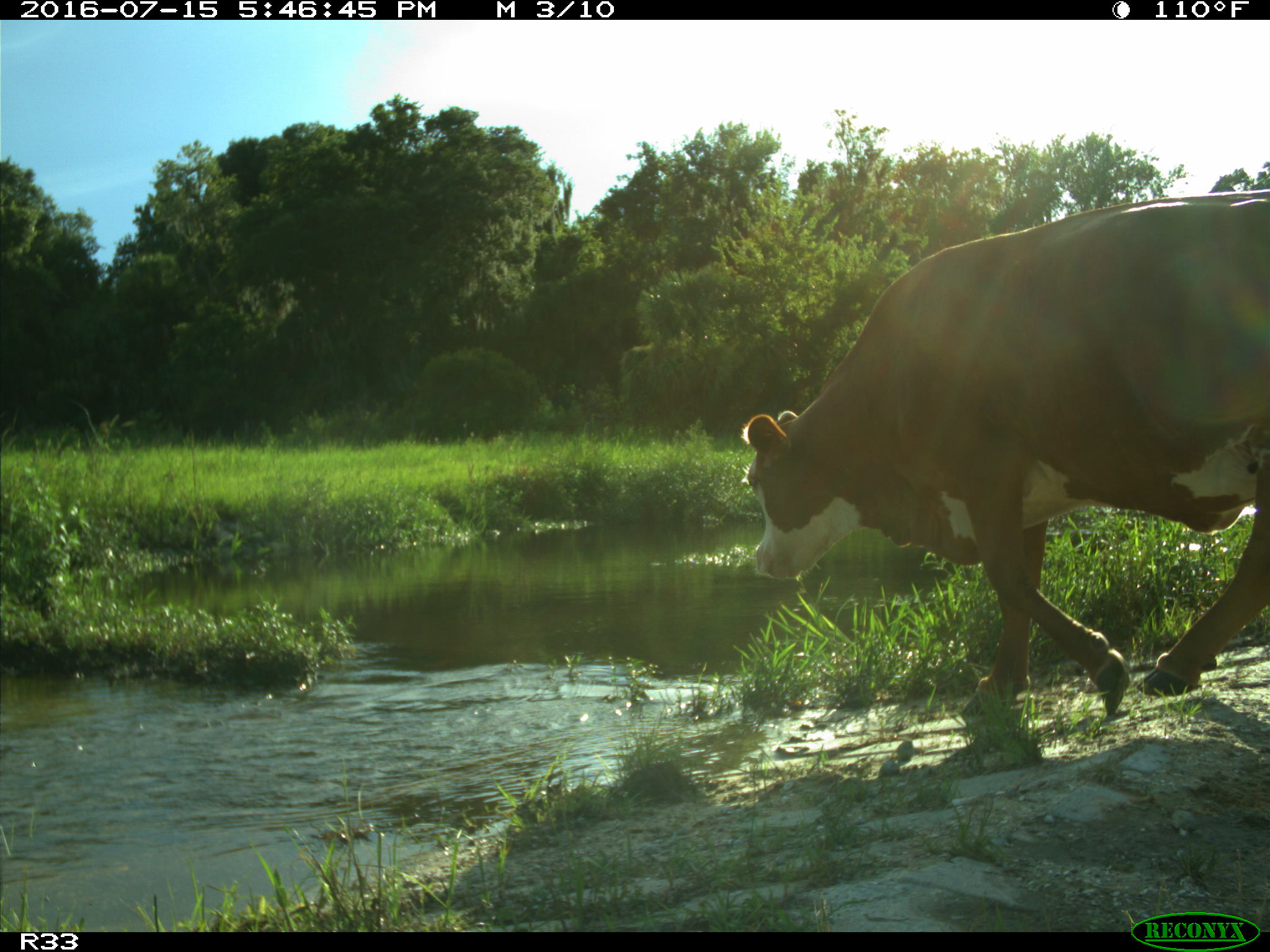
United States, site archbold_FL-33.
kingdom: Animalia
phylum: Chordata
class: Mammalia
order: Artiodactyla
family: Bovidae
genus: Bos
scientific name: Bos taurus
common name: domestic cow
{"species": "Bos taurus (domestic cow)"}